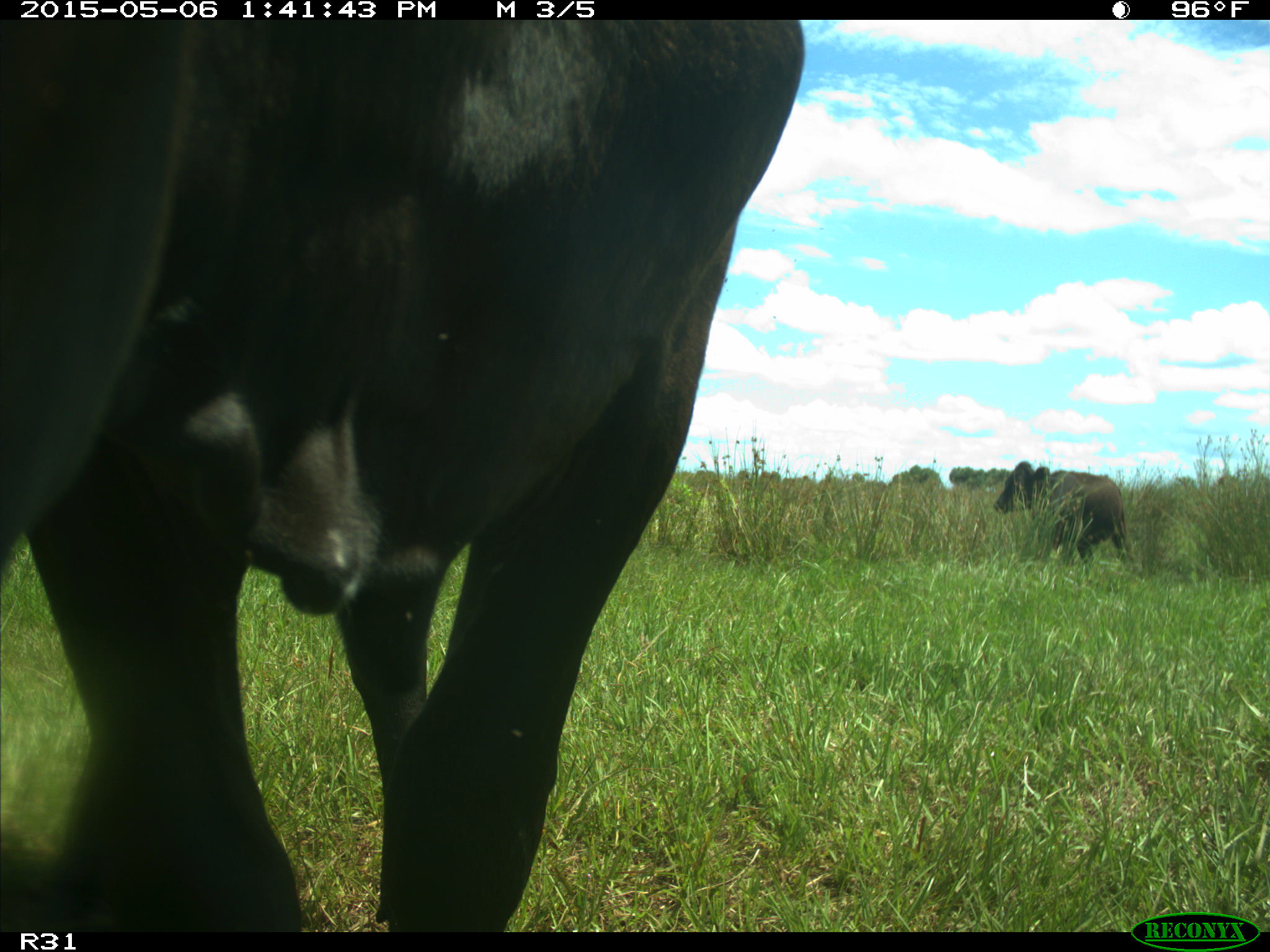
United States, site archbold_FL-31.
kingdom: Animalia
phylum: Chordata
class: Mammalia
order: Artiodactyla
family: Bovidae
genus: Bos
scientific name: Bos taurus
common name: domestic cow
Bos taurus (domestic cow).